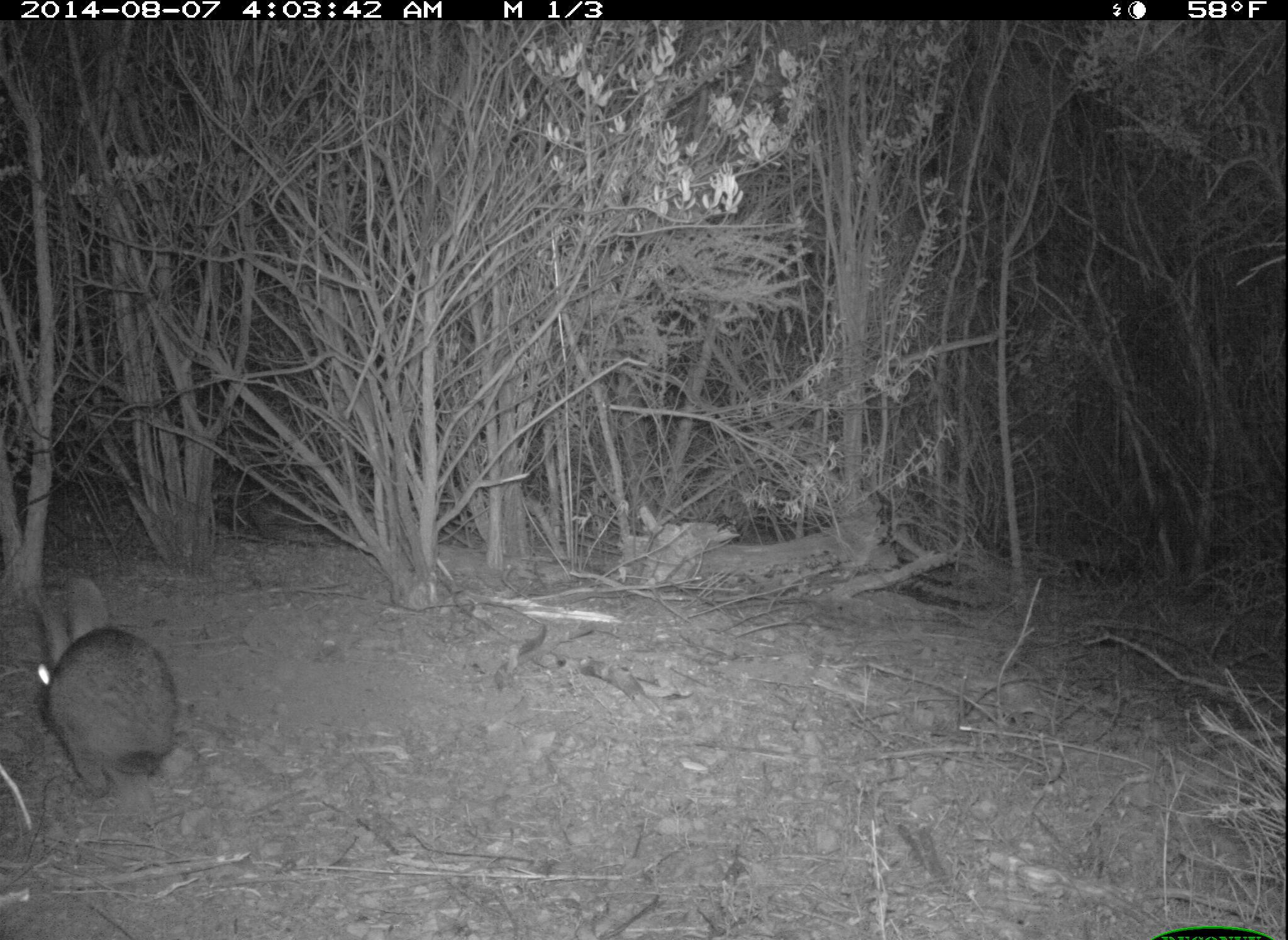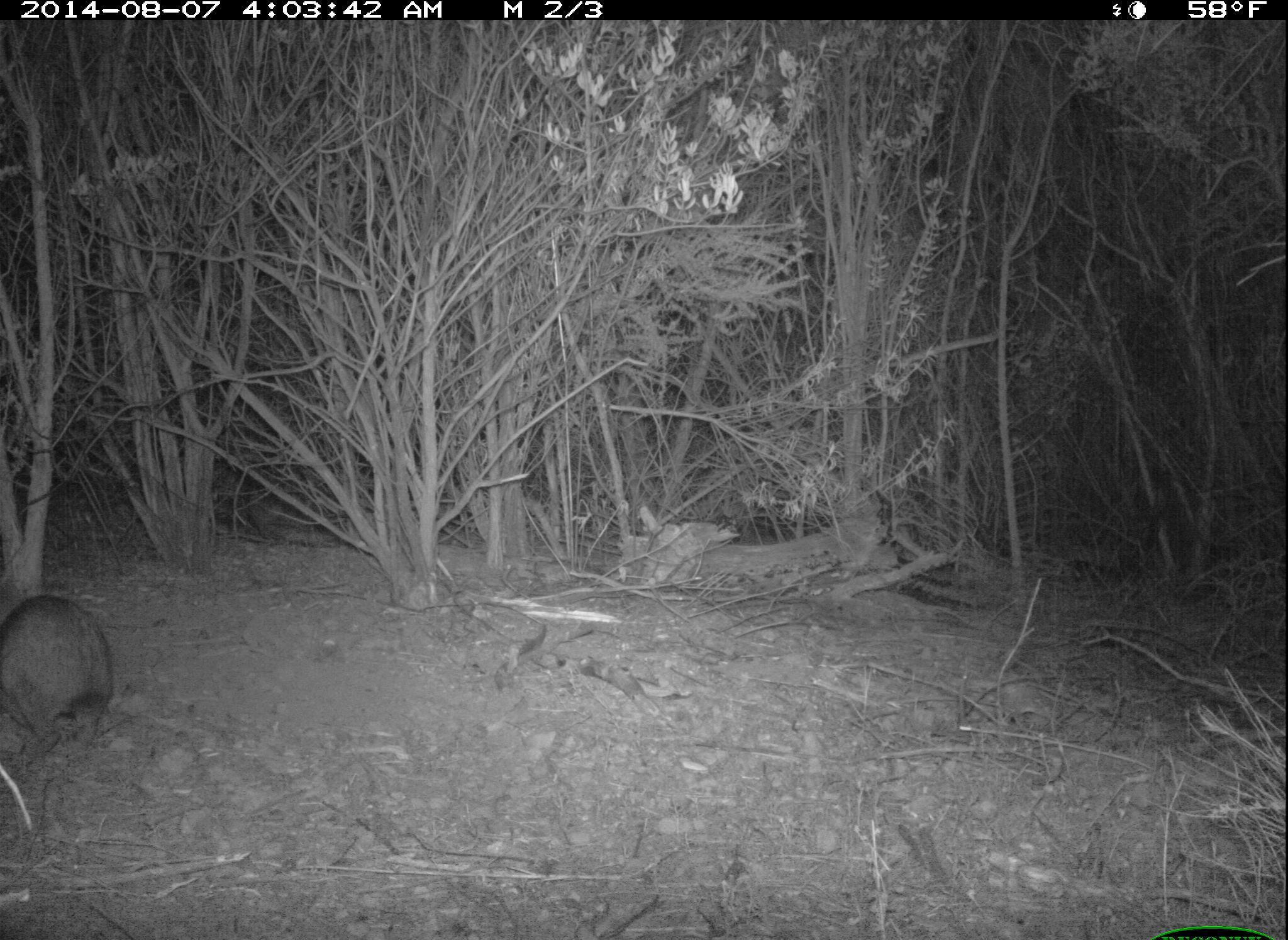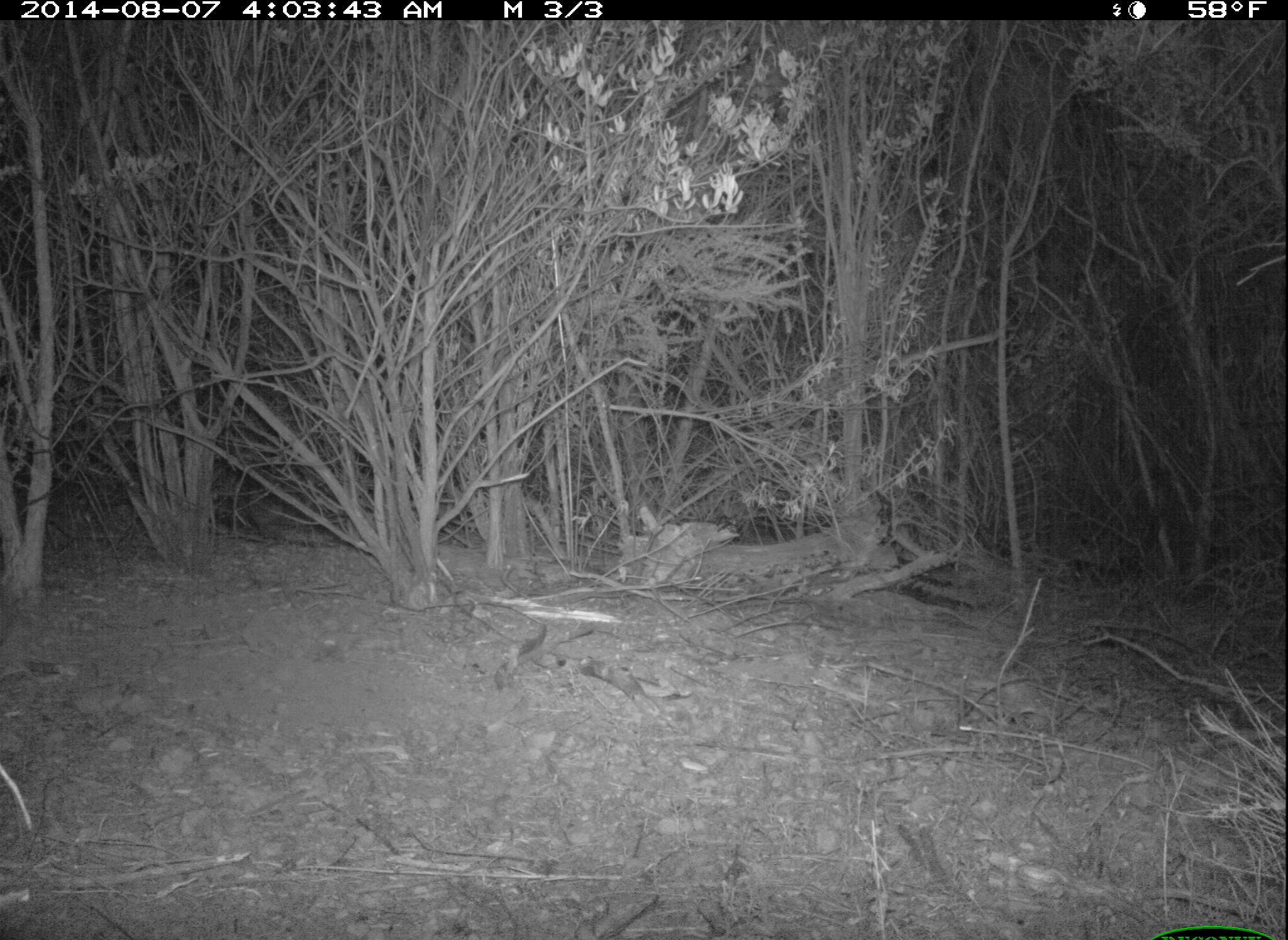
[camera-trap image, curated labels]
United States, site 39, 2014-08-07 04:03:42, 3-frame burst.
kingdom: Animalia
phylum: Chordata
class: Mammalia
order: Lagomorpha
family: Leporidae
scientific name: Leporidae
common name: rabbits and hares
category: rabbit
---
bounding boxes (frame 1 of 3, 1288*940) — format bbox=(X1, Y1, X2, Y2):
rabbit: bbox=(37, 575, 178, 805)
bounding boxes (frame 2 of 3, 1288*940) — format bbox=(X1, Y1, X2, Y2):
rabbit: bbox=(0, 595, 114, 756)